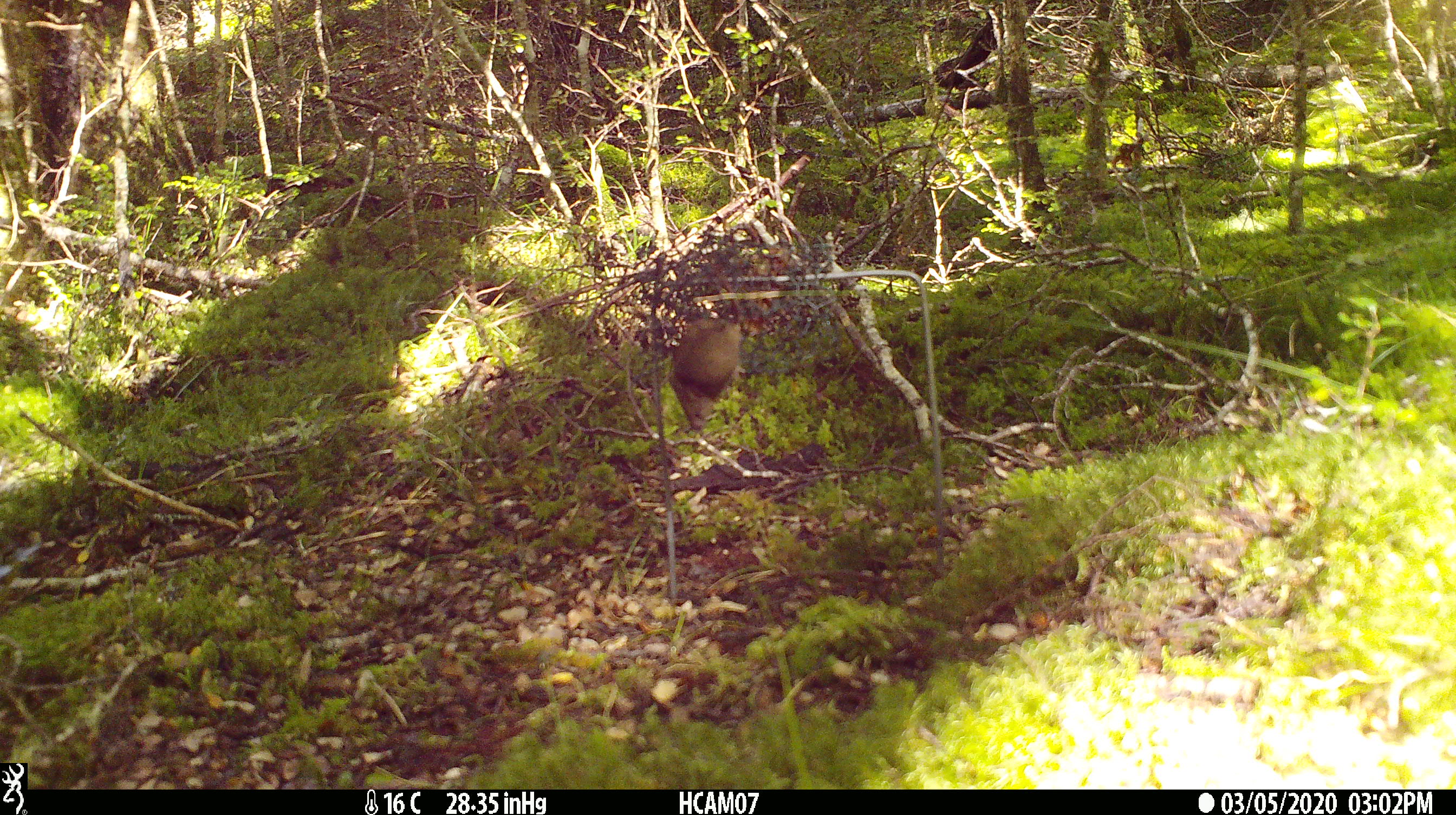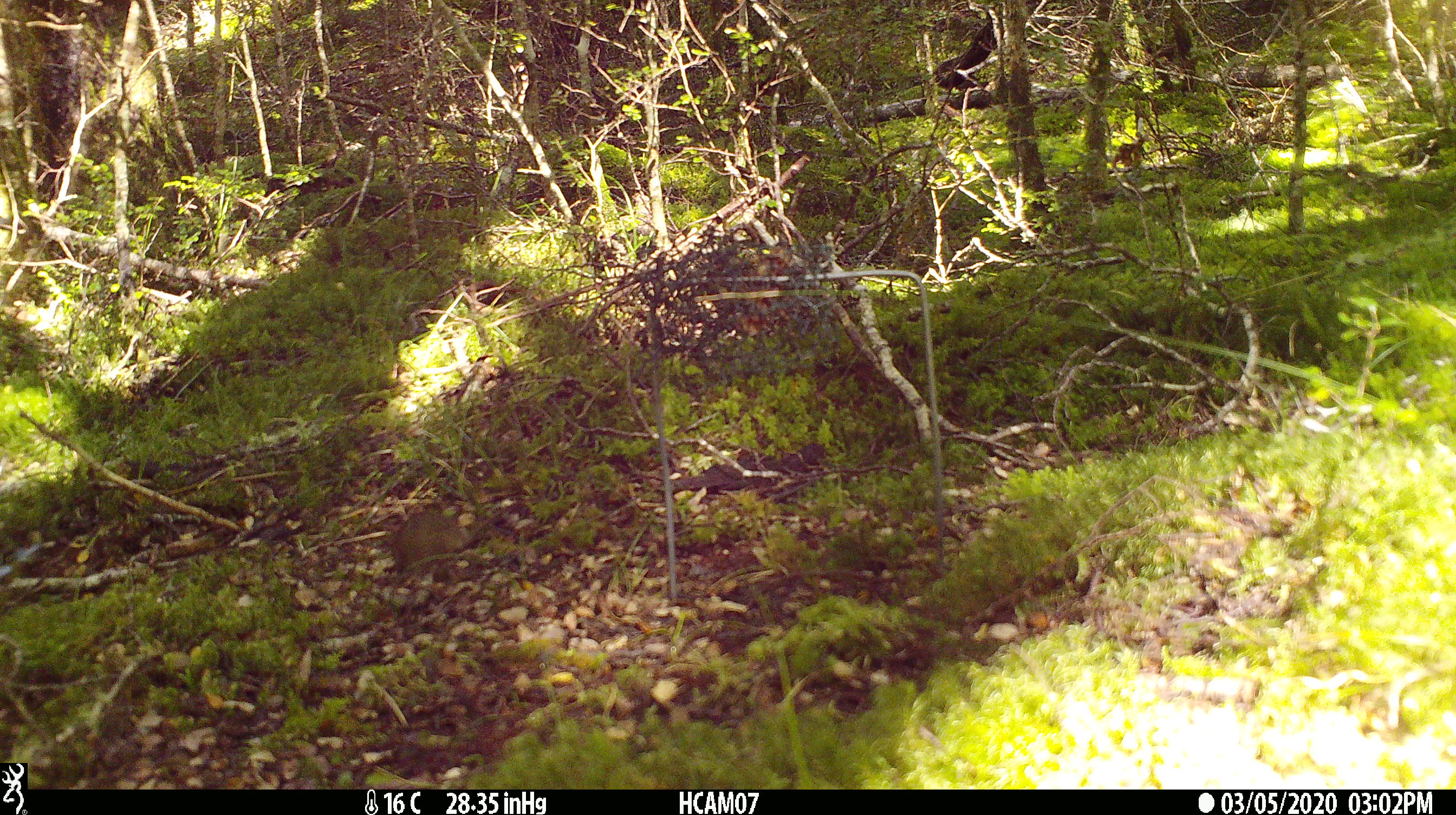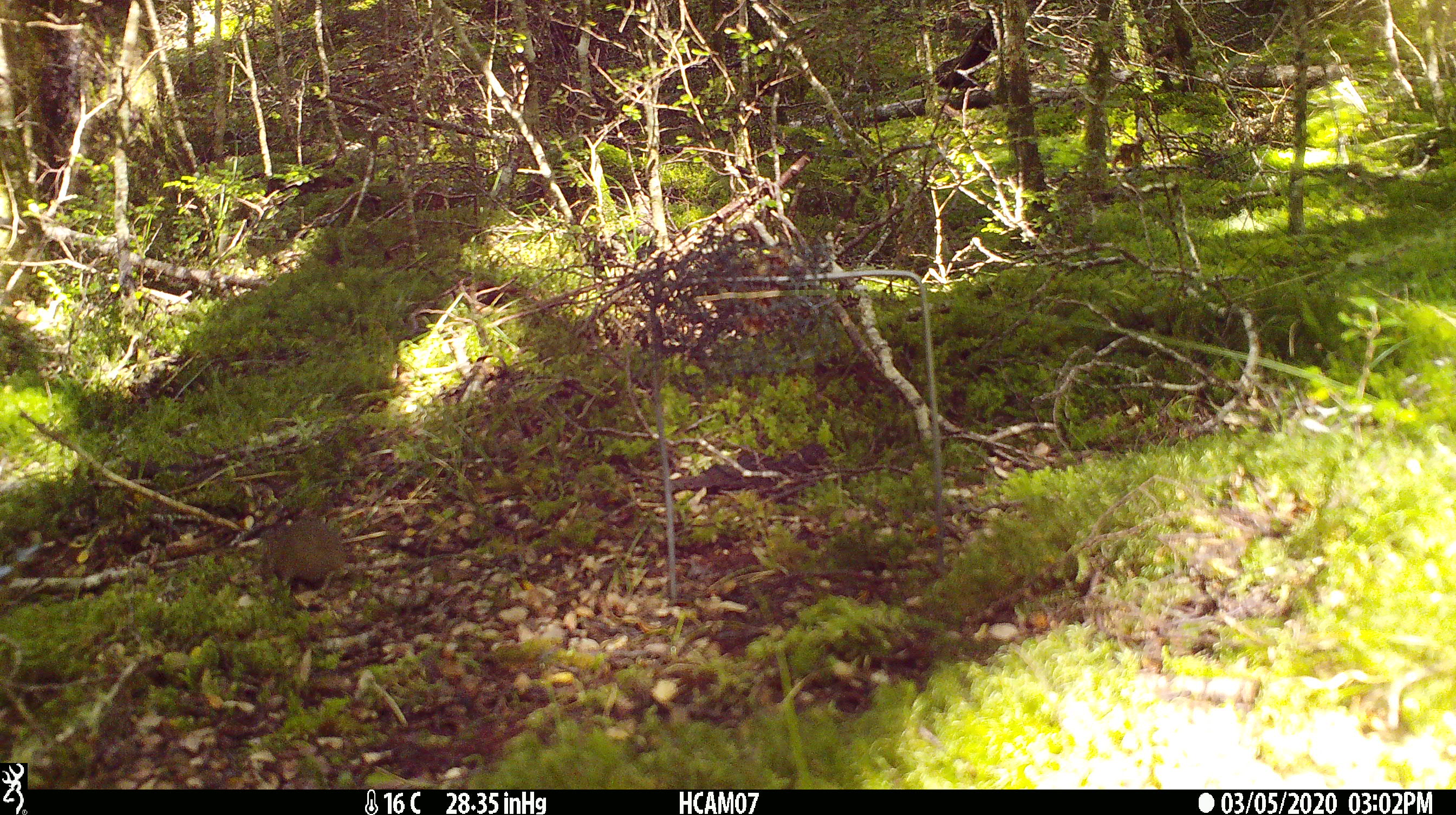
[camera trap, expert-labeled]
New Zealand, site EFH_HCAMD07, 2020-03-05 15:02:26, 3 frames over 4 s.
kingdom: Animalia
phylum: Chordata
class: Mammalia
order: Rodentia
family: Muridae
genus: Mus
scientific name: Mus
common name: mouse